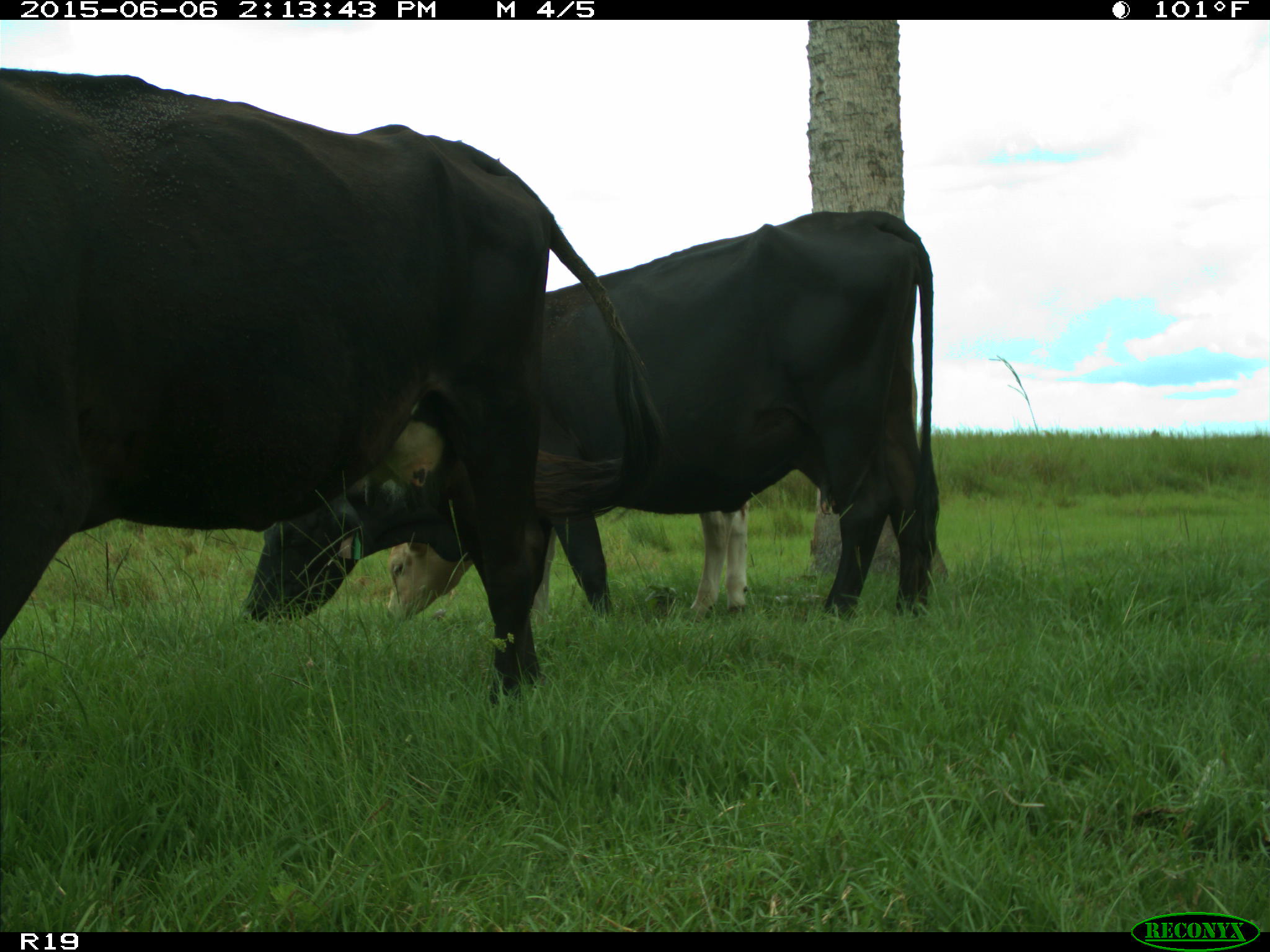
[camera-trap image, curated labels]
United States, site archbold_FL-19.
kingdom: Animalia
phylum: Chordata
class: Mammalia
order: Artiodactyla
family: Bovidae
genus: Bos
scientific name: Bos taurus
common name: domestic cow